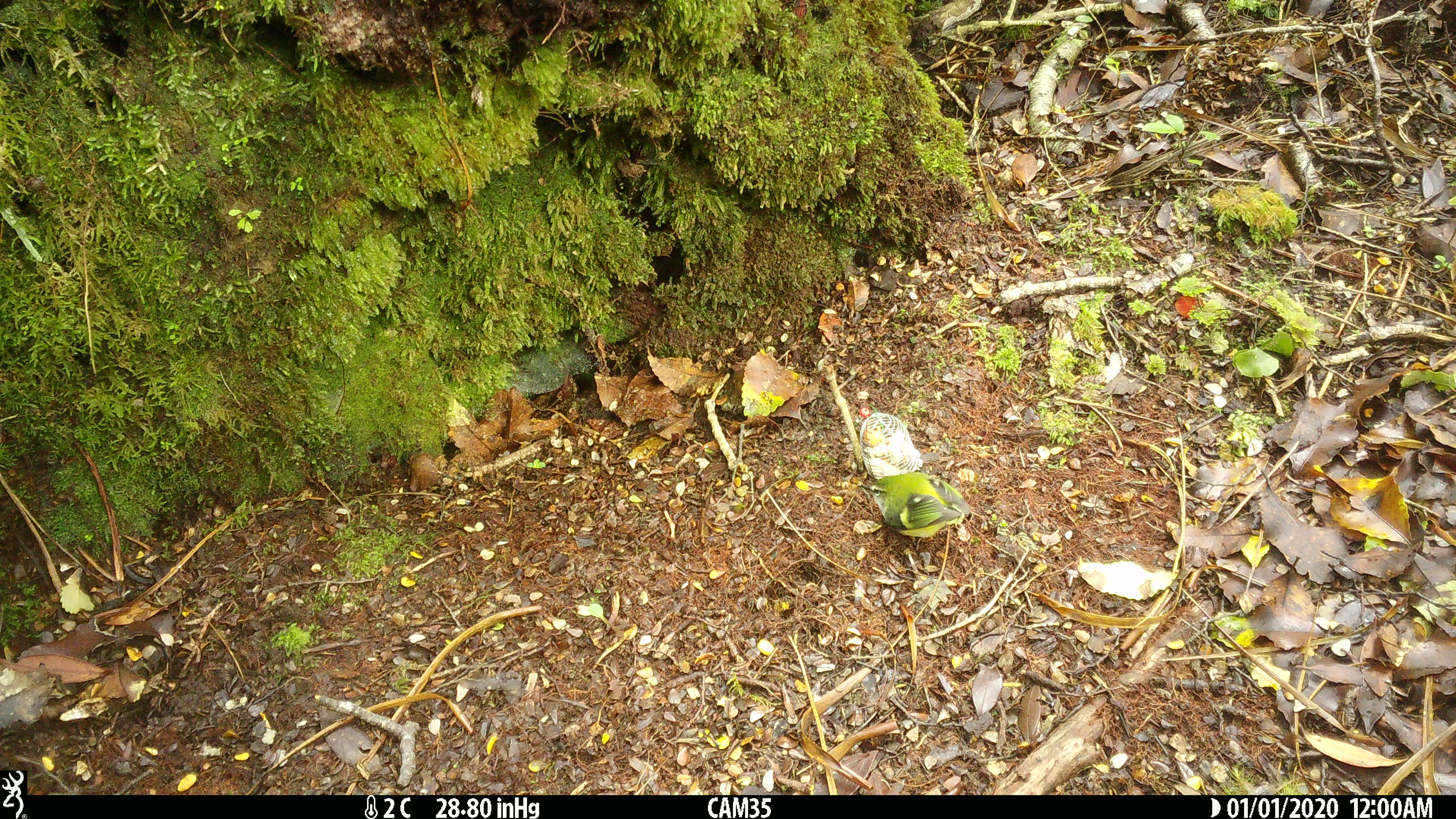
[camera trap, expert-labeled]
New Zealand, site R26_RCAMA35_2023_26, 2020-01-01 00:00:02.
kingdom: Animalia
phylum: Chordata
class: Aves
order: Passeriformes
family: Acanthisittidae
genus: Acanthisitta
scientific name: Acanthisitta chloris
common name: rifleman